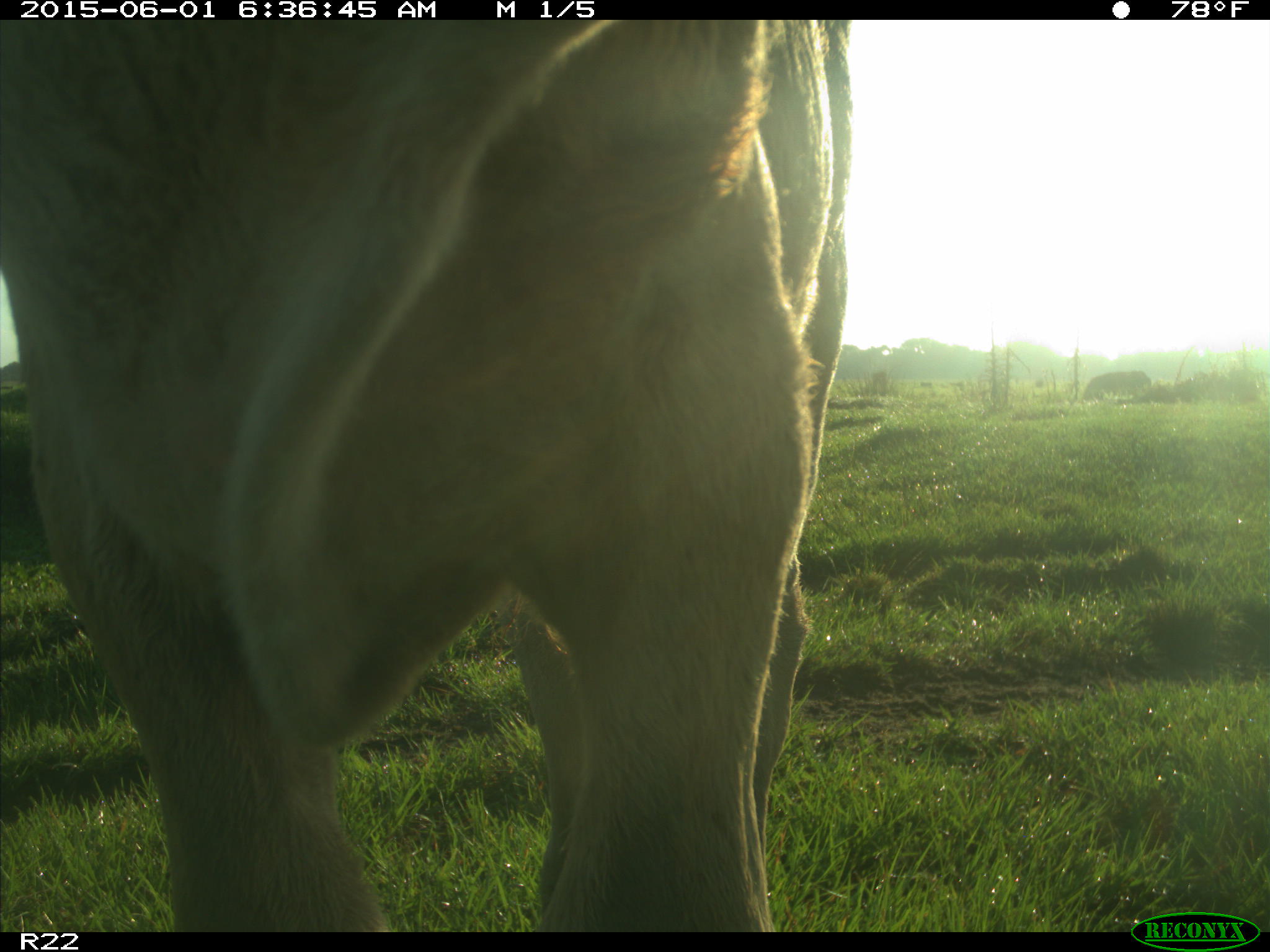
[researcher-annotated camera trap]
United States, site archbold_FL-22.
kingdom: Animalia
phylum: Chordata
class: Mammalia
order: Artiodactyla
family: Suidae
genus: Sus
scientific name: Sus scrofa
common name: wild boar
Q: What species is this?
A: Sus scrofa (wild boar).